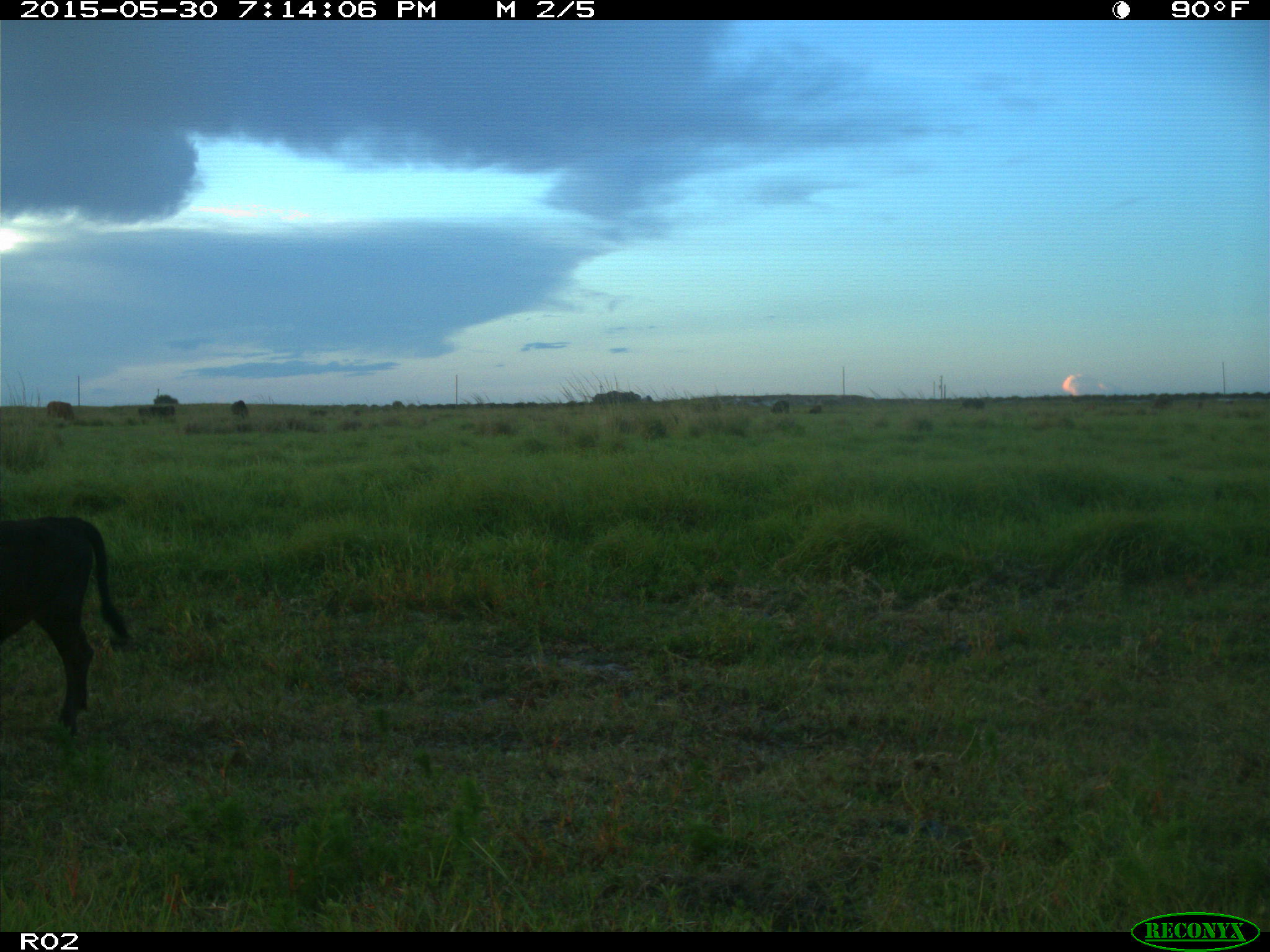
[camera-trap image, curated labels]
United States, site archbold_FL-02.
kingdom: Animalia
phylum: Chordata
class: Mammalia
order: Artiodactyla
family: Bovidae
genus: Bos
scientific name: Bos taurus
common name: domestic cow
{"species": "Bos taurus (domestic cow)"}